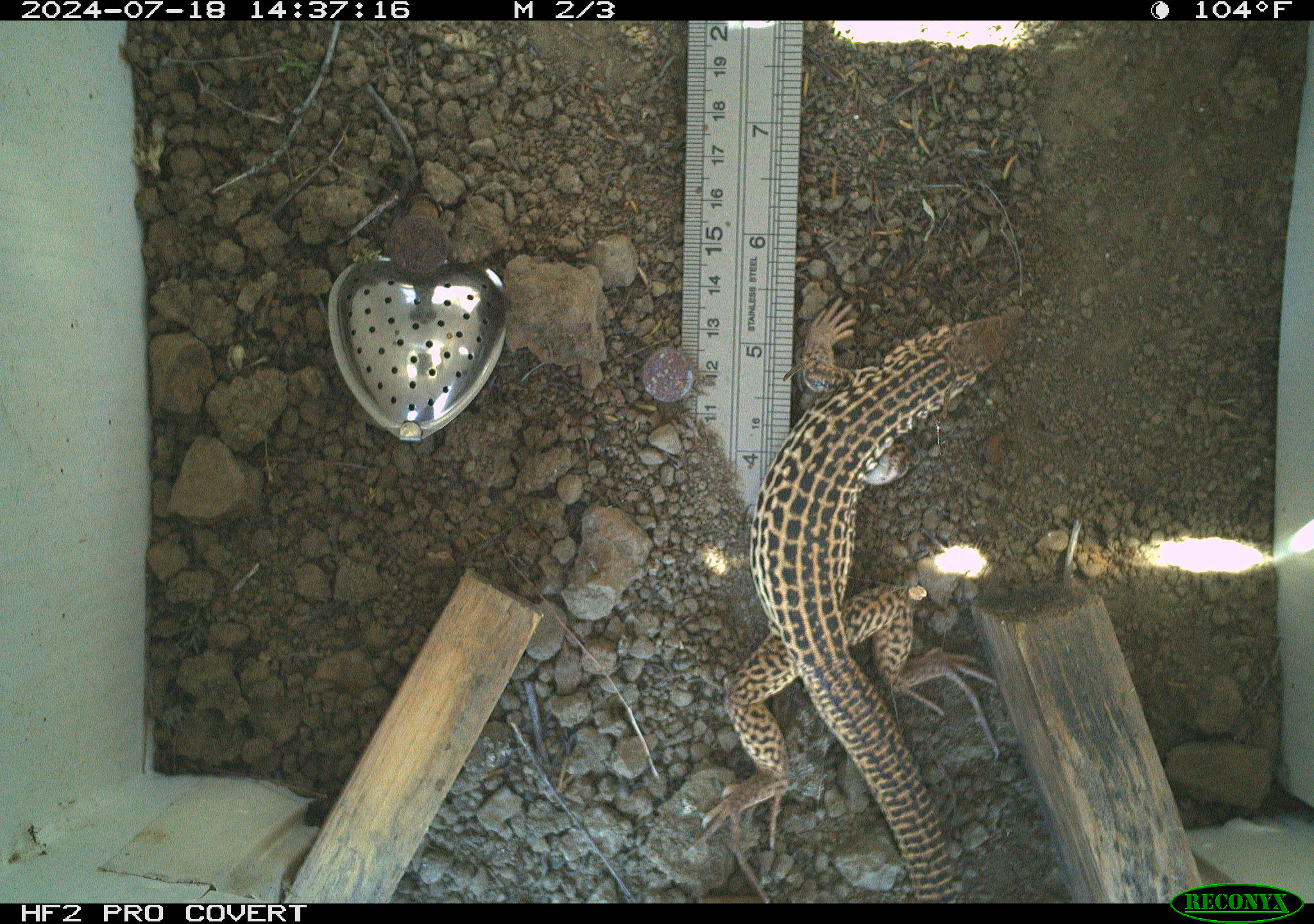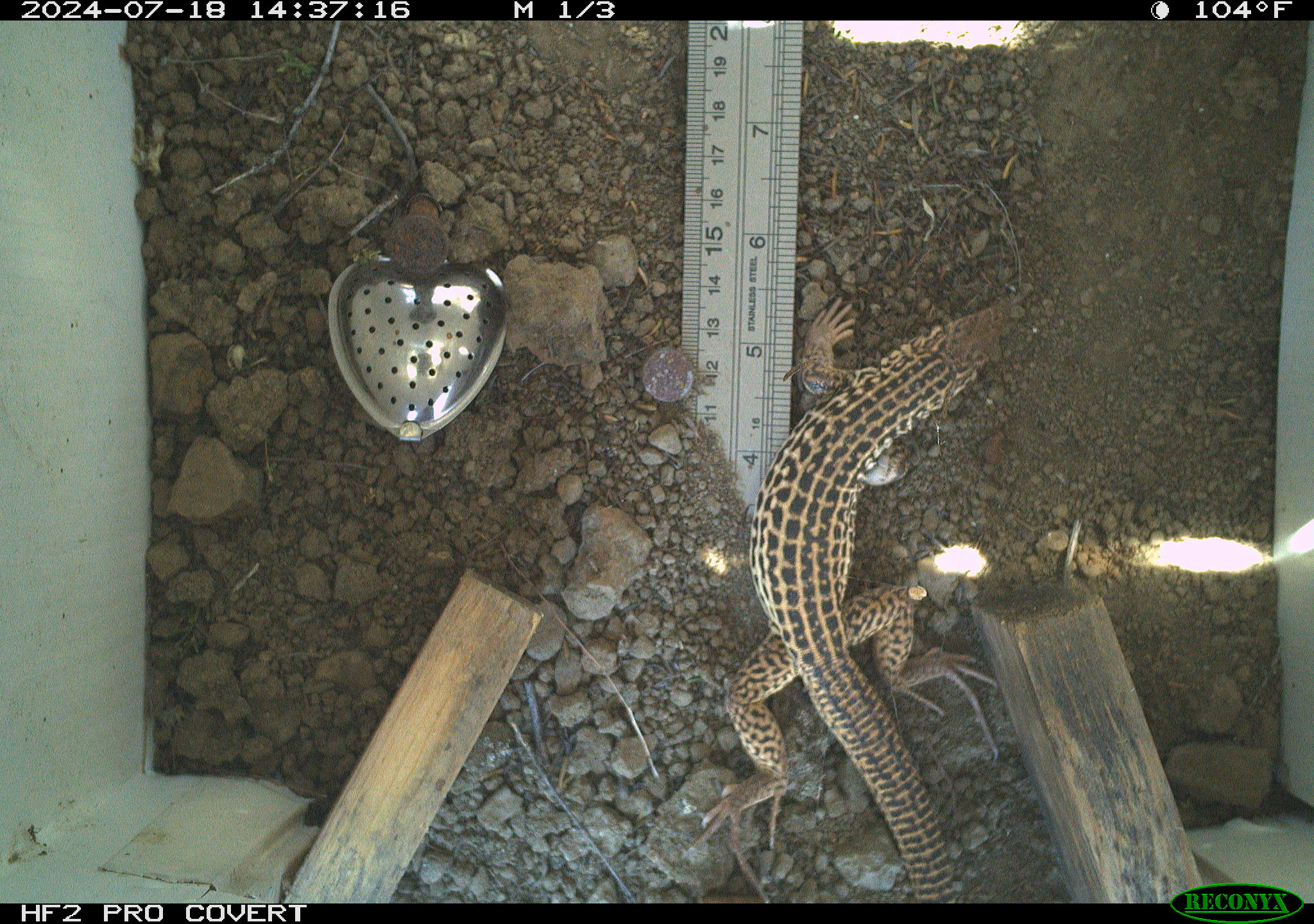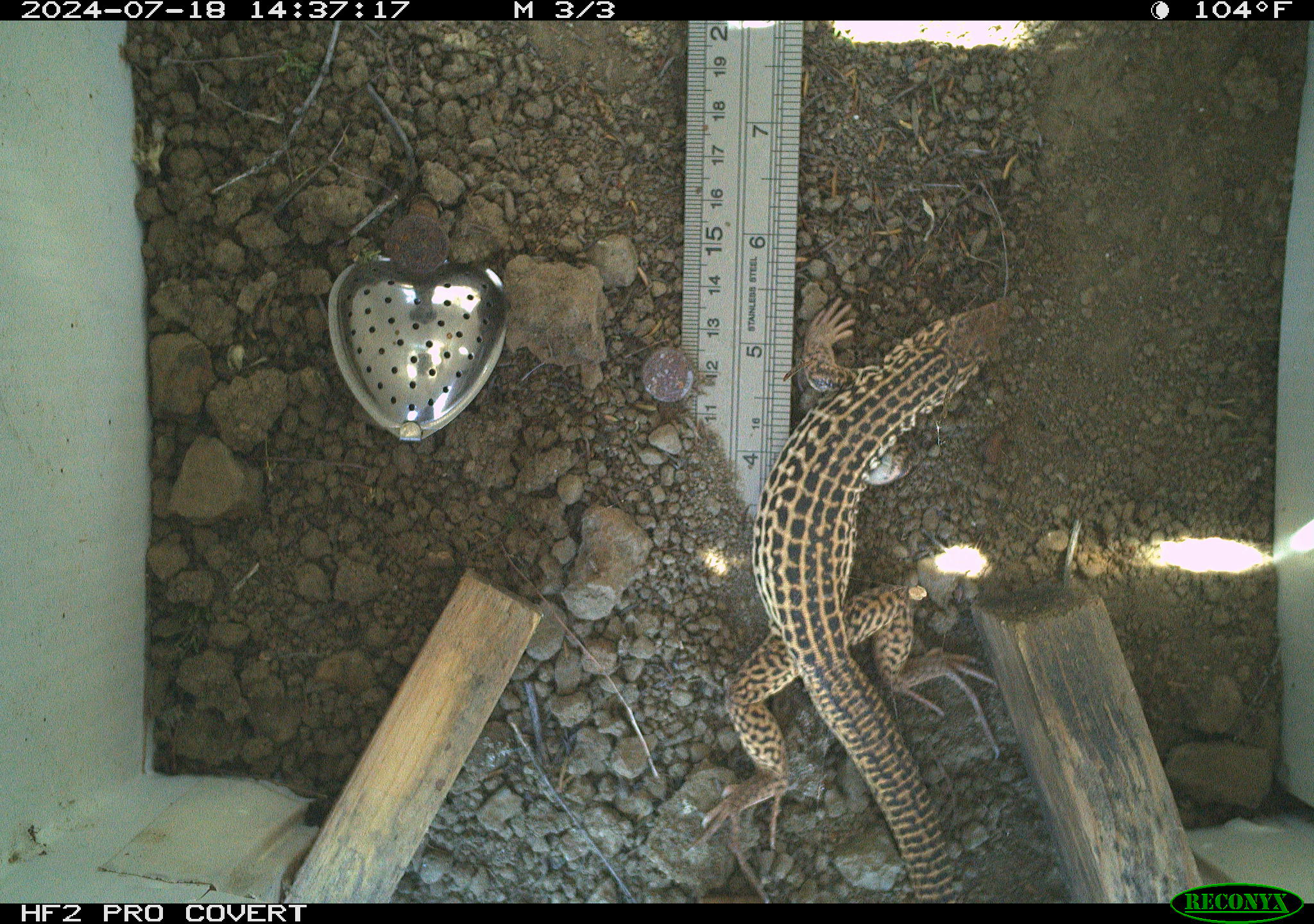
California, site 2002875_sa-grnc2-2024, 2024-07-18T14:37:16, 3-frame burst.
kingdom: Animalia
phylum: Chordata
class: Reptilia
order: Squamata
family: Teiidae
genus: Aspidoscelis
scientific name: Aspidoscelis tigris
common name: western whiptail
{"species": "western whiptail (Aspidoscelis tigris)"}